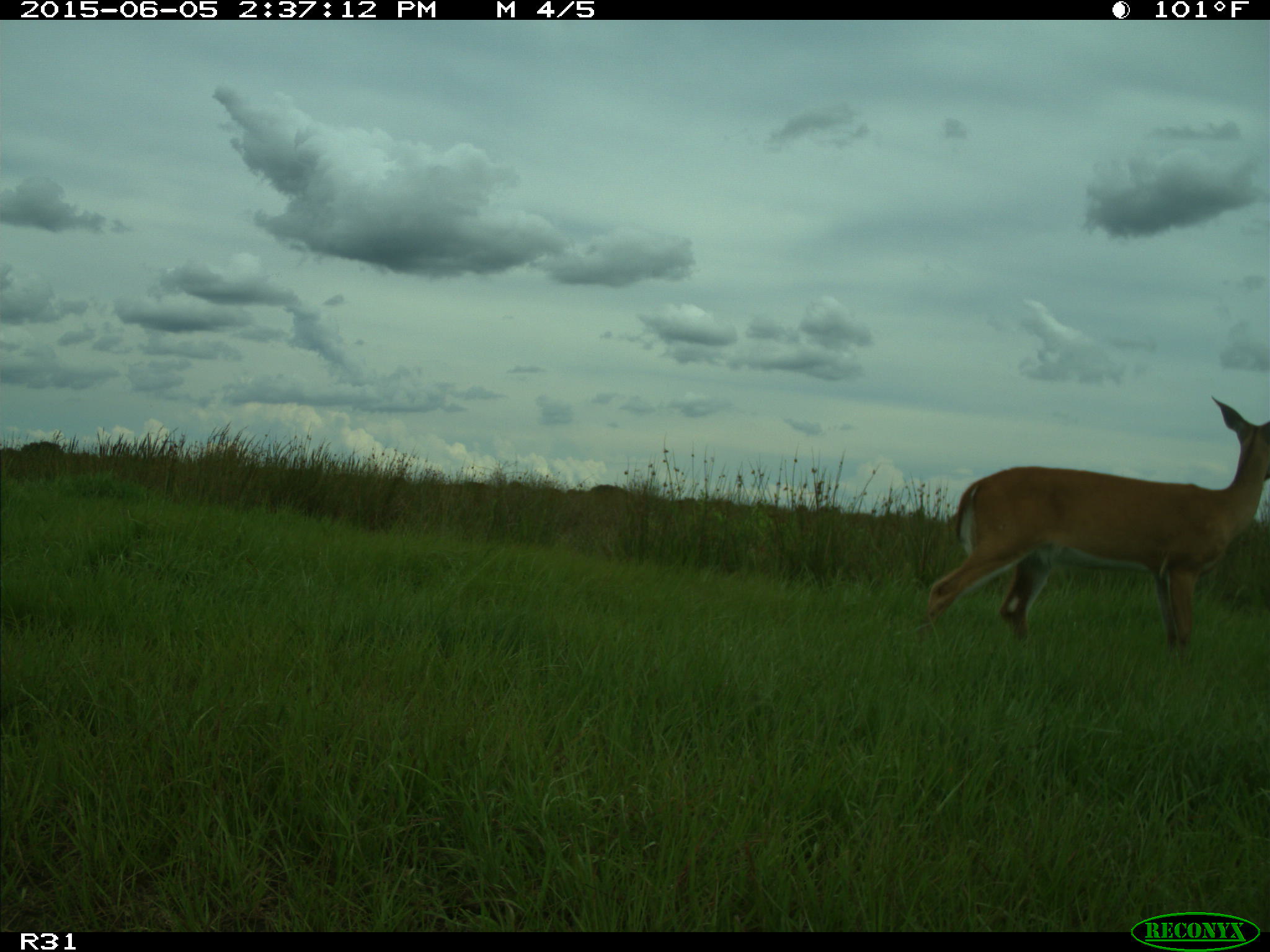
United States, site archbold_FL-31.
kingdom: Animalia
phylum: Chordata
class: Mammalia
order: Artiodactyla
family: Cervidae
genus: Odocoileus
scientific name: Odocoileus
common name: deer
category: unidentified deer